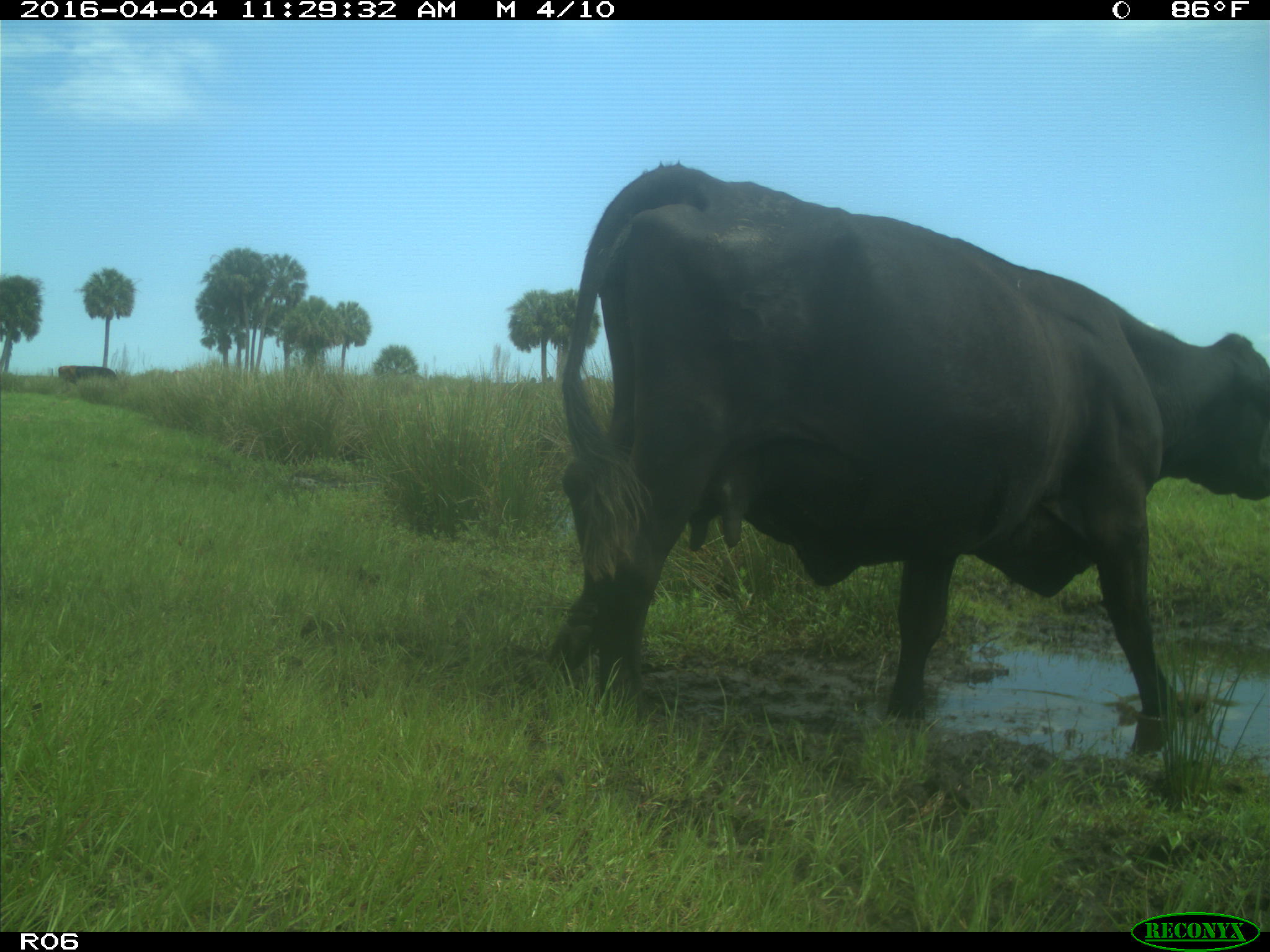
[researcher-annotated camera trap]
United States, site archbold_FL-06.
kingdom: Animalia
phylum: Chordata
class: Mammalia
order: Artiodactyla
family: Bovidae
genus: Bos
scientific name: Bos taurus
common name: domestic cow